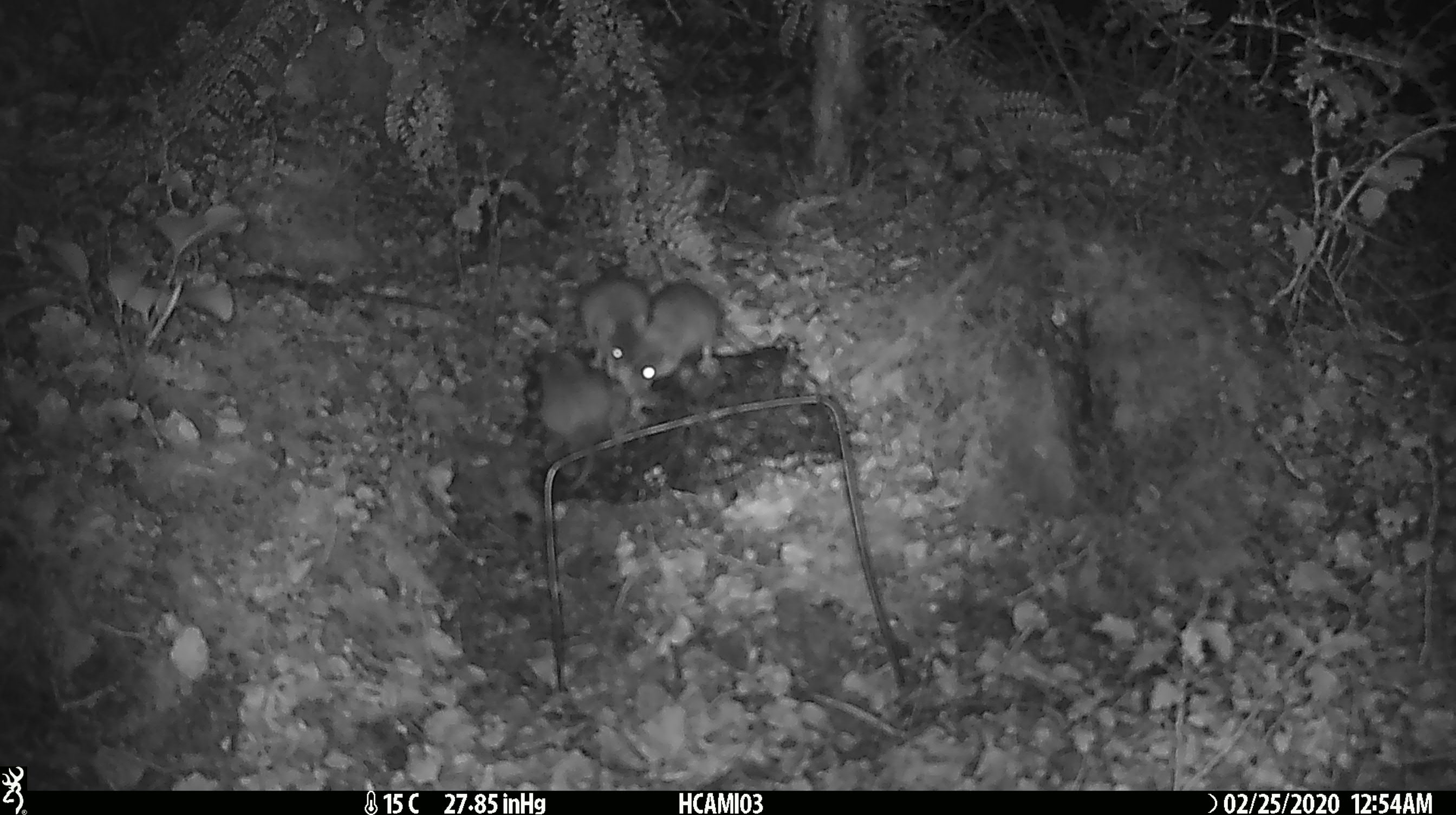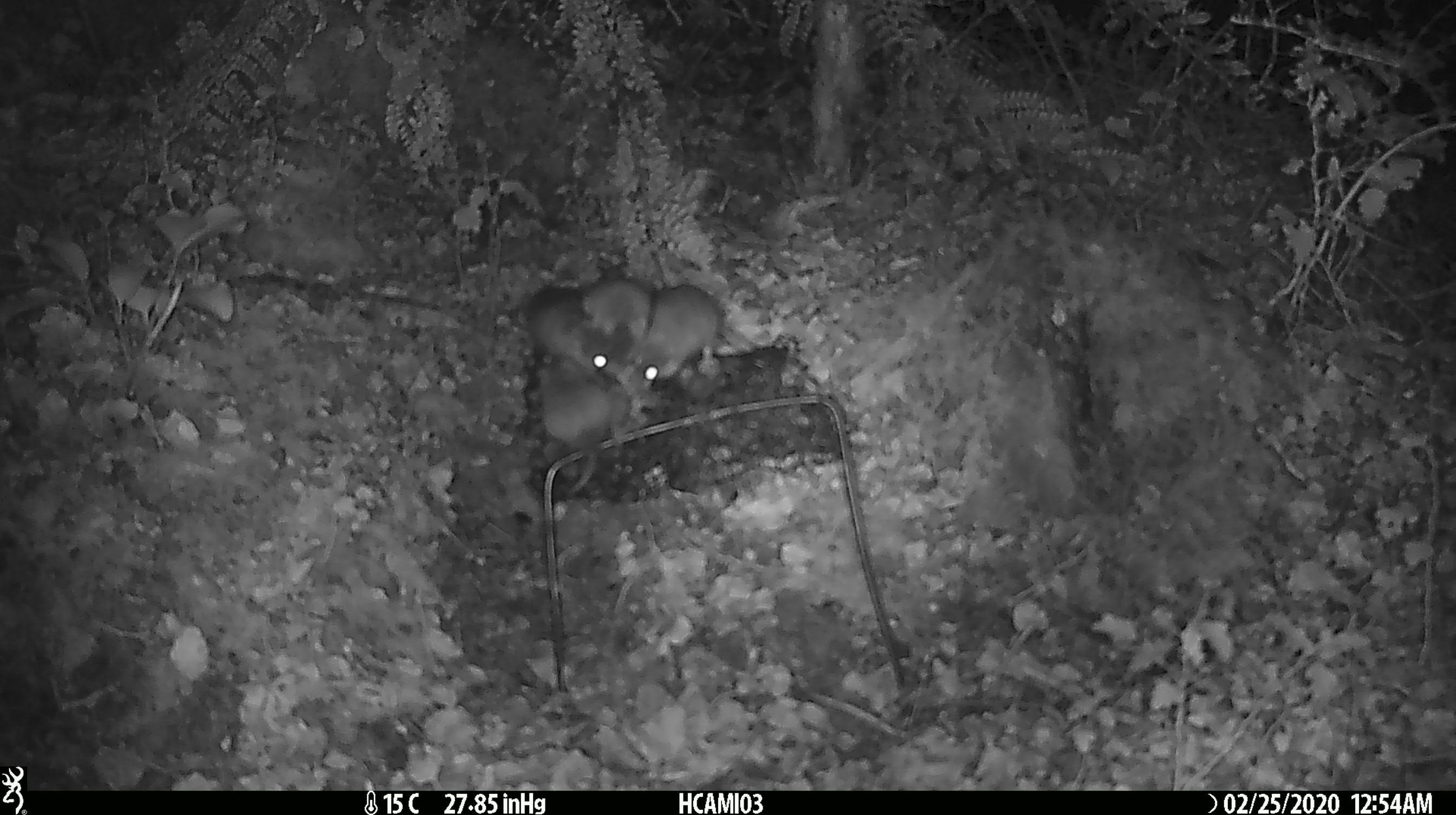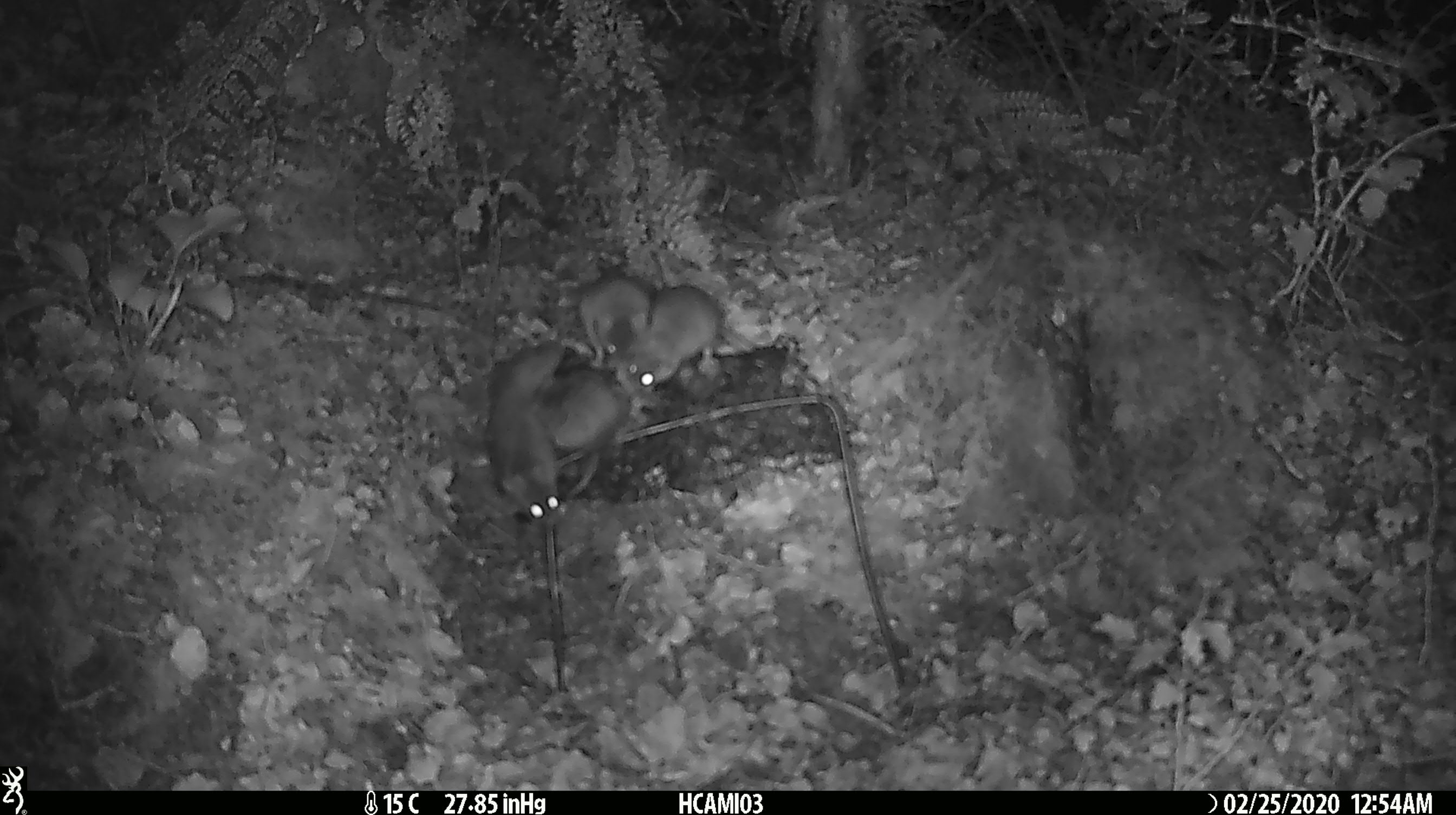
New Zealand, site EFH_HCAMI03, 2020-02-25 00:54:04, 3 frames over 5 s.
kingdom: Animalia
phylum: Chordata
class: Mammalia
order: Rodentia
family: Muridae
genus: Mus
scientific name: Mus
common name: mouse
Mouse (Mus).